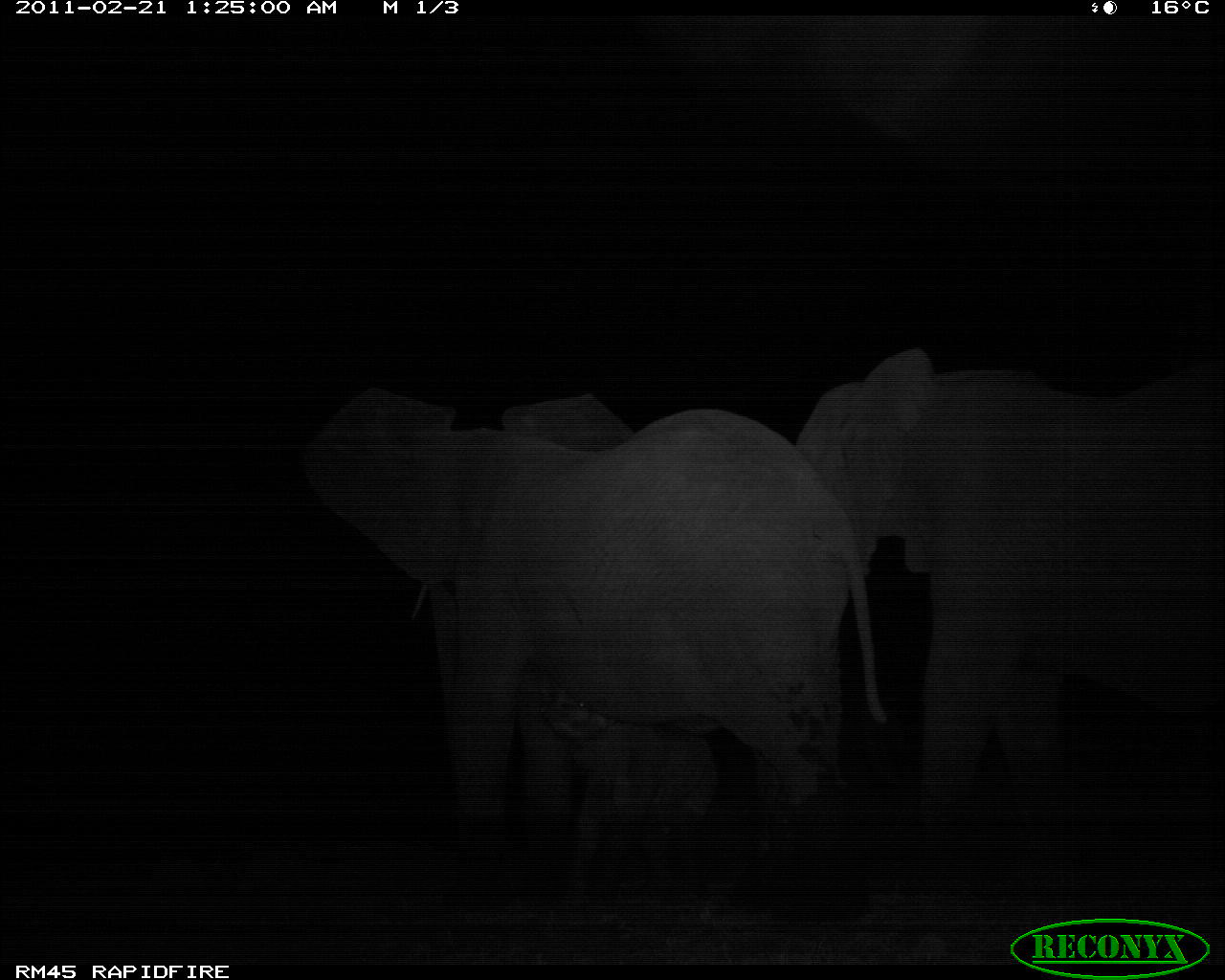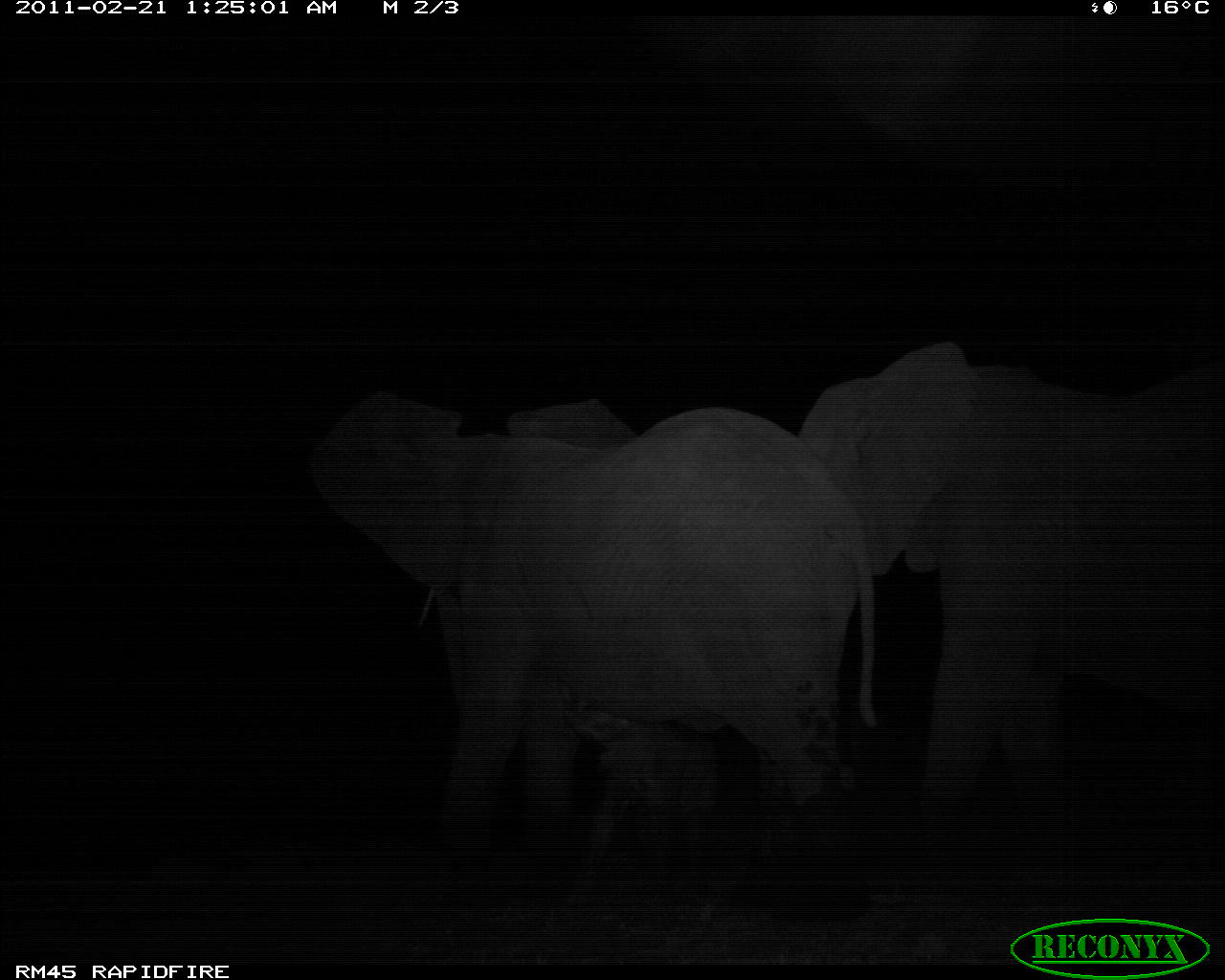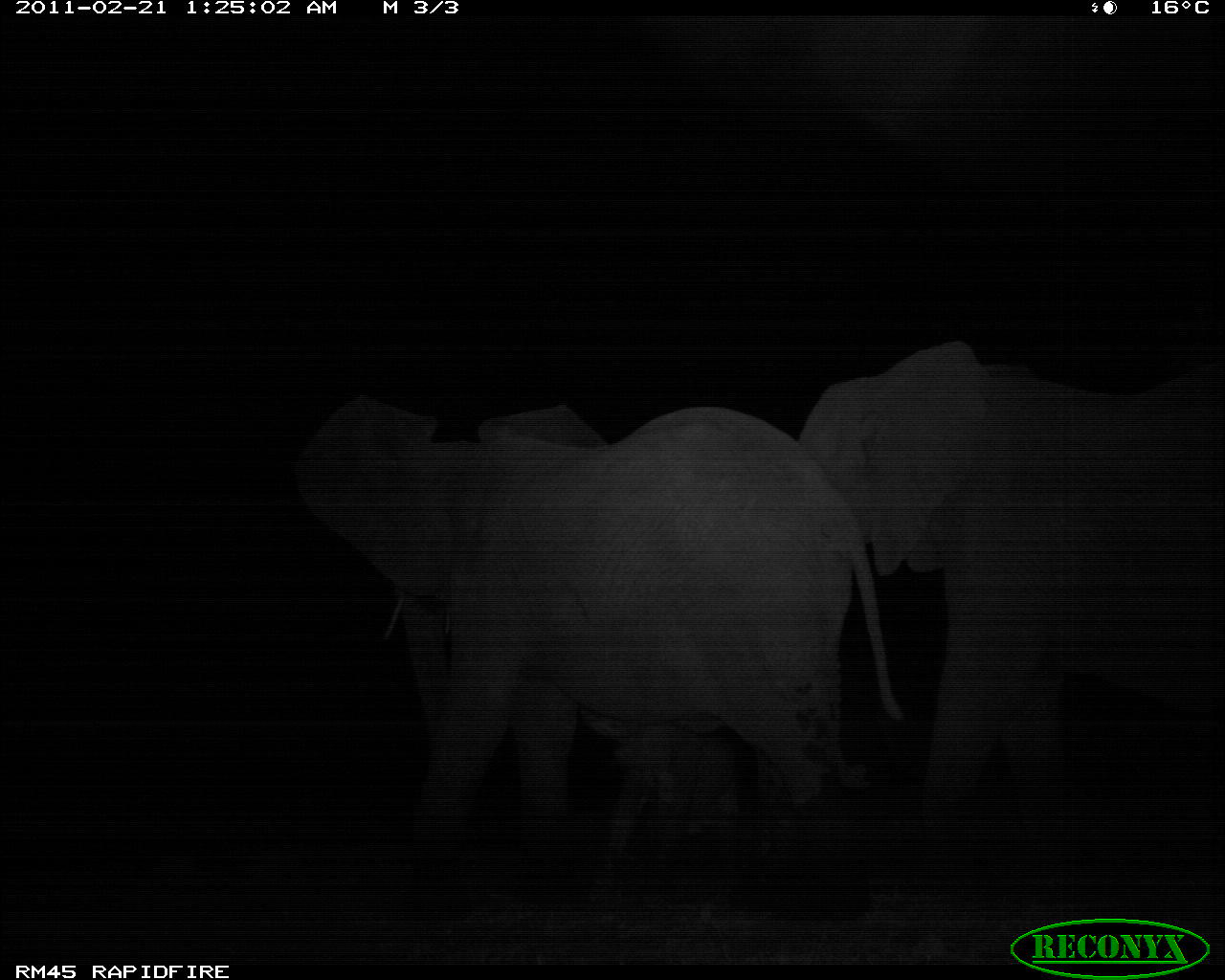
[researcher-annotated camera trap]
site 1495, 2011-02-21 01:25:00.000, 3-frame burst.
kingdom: Animalia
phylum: Chordata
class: Mammalia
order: Proboscidea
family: Elephantidae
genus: Loxodonta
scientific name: Loxodonta africana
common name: african bush elephant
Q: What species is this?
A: Loxodonta africana (african bush elephant).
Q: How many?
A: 3.